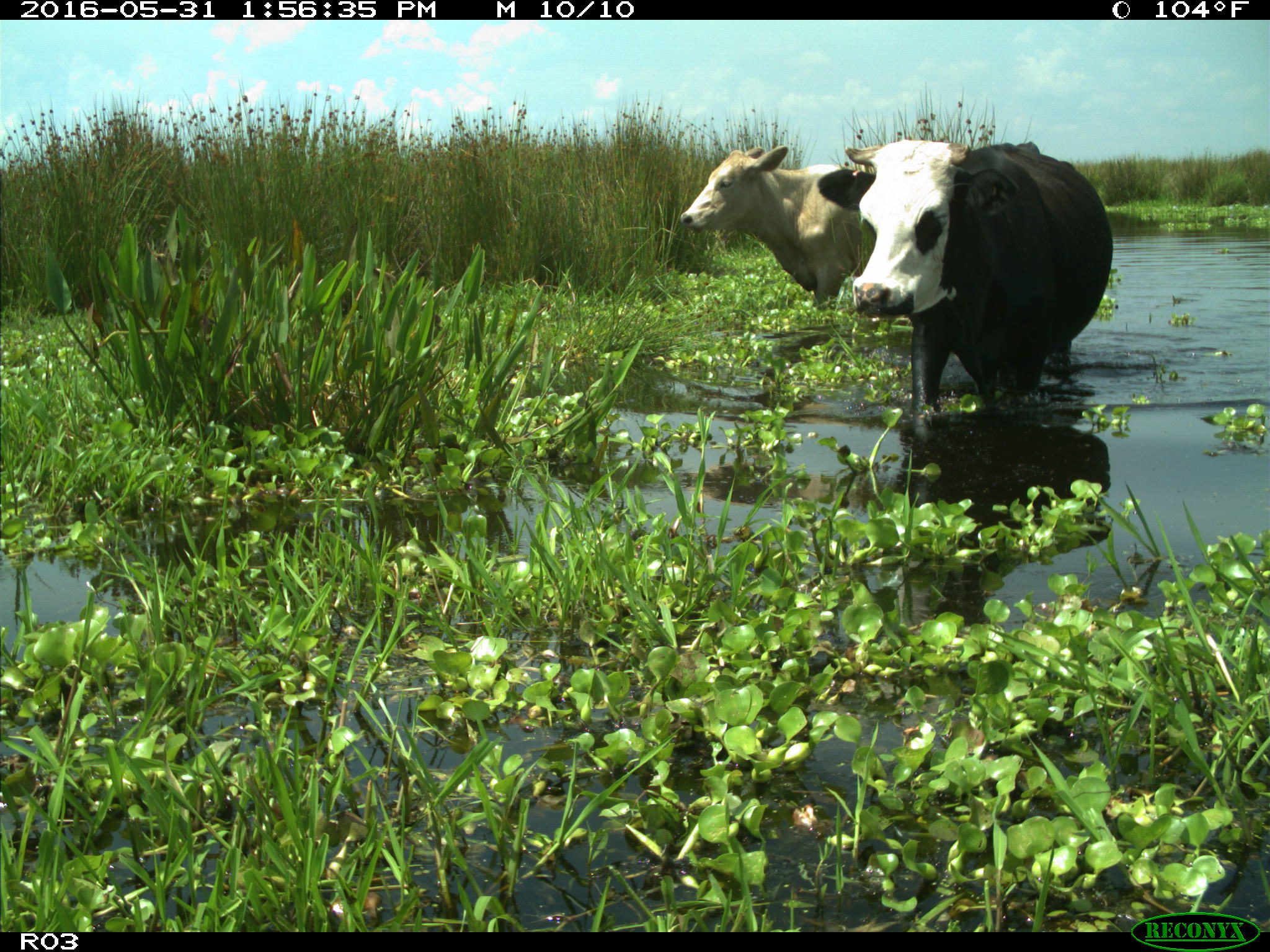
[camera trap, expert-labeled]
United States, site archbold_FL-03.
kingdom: Animalia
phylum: Chordata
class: Mammalia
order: Artiodactyla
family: Bovidae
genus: Bos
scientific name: Bos taurus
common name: domestic cow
Bos taurus (domestic cow).